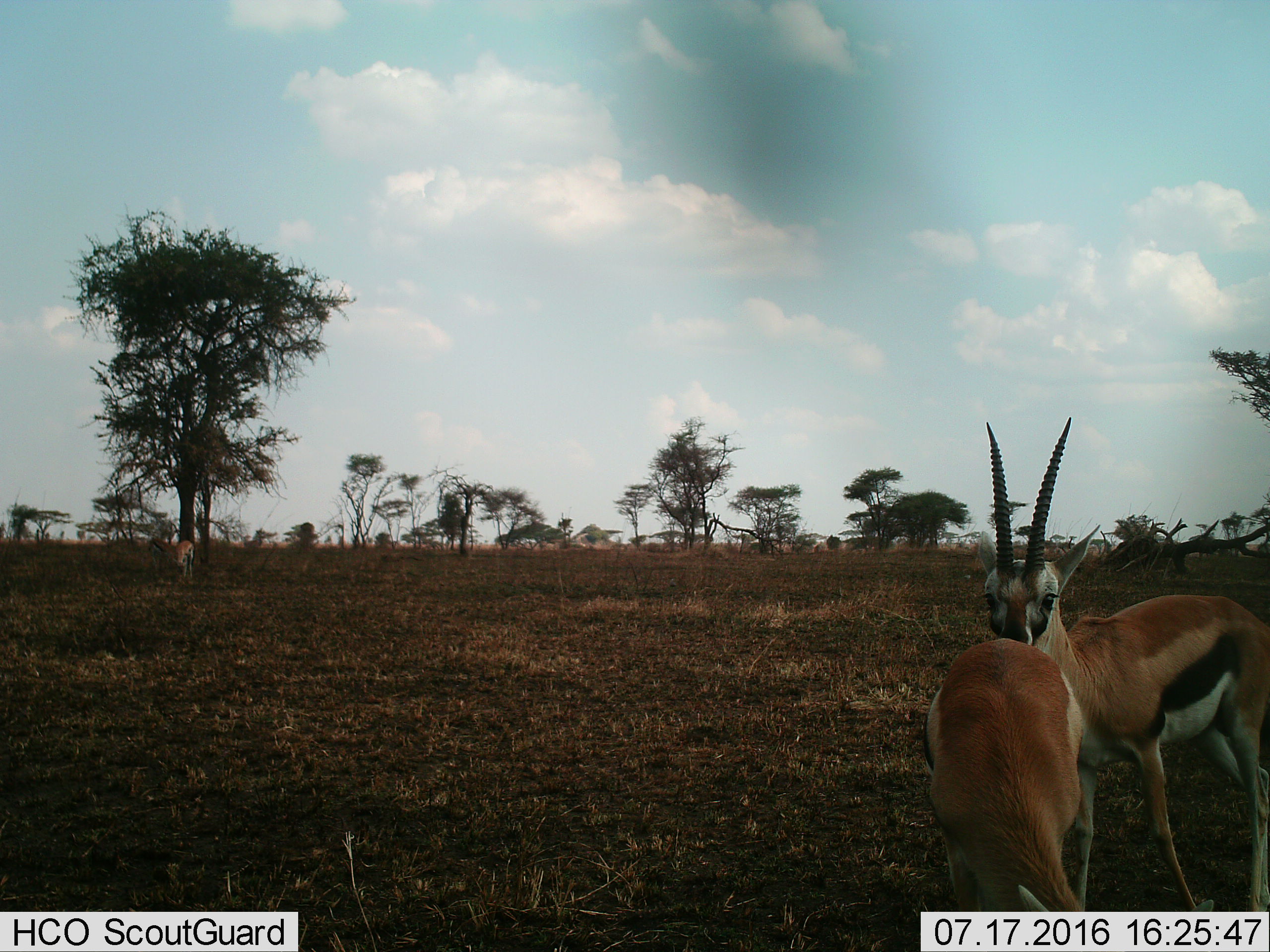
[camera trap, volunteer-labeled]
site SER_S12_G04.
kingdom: Animalia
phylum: Chordata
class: Mammalia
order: Artiodactyla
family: Bovidae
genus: Eudorcas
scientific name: Eudorcas thomsonii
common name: thomson's gazelle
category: gazellethomsons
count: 3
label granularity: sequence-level